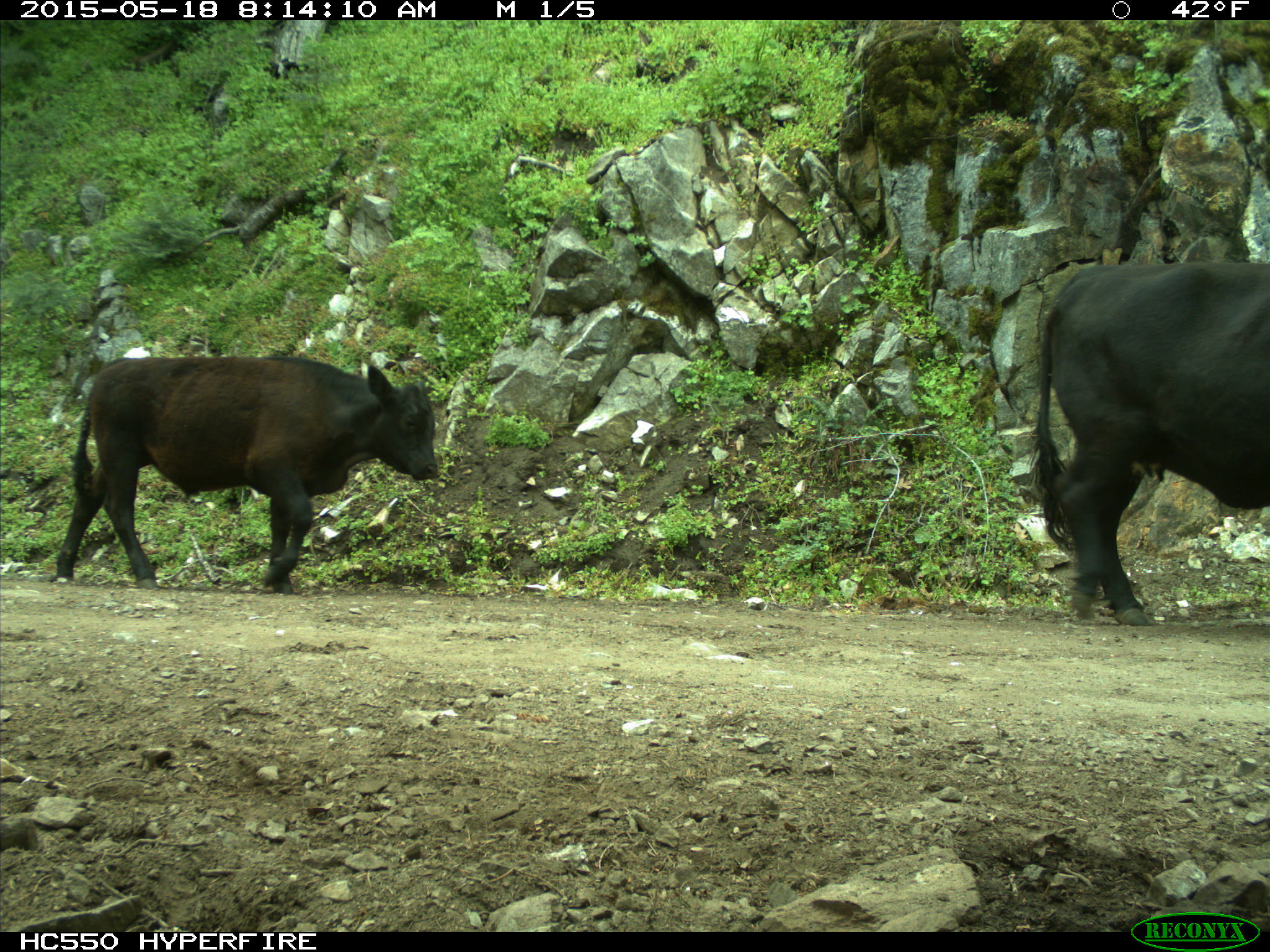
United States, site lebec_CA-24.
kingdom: Animalia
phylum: Chordata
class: Mammalia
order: Artiodactyla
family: Bovidae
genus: Bos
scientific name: Bos taurus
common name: domestic cow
Bos taurus (domestic cow).